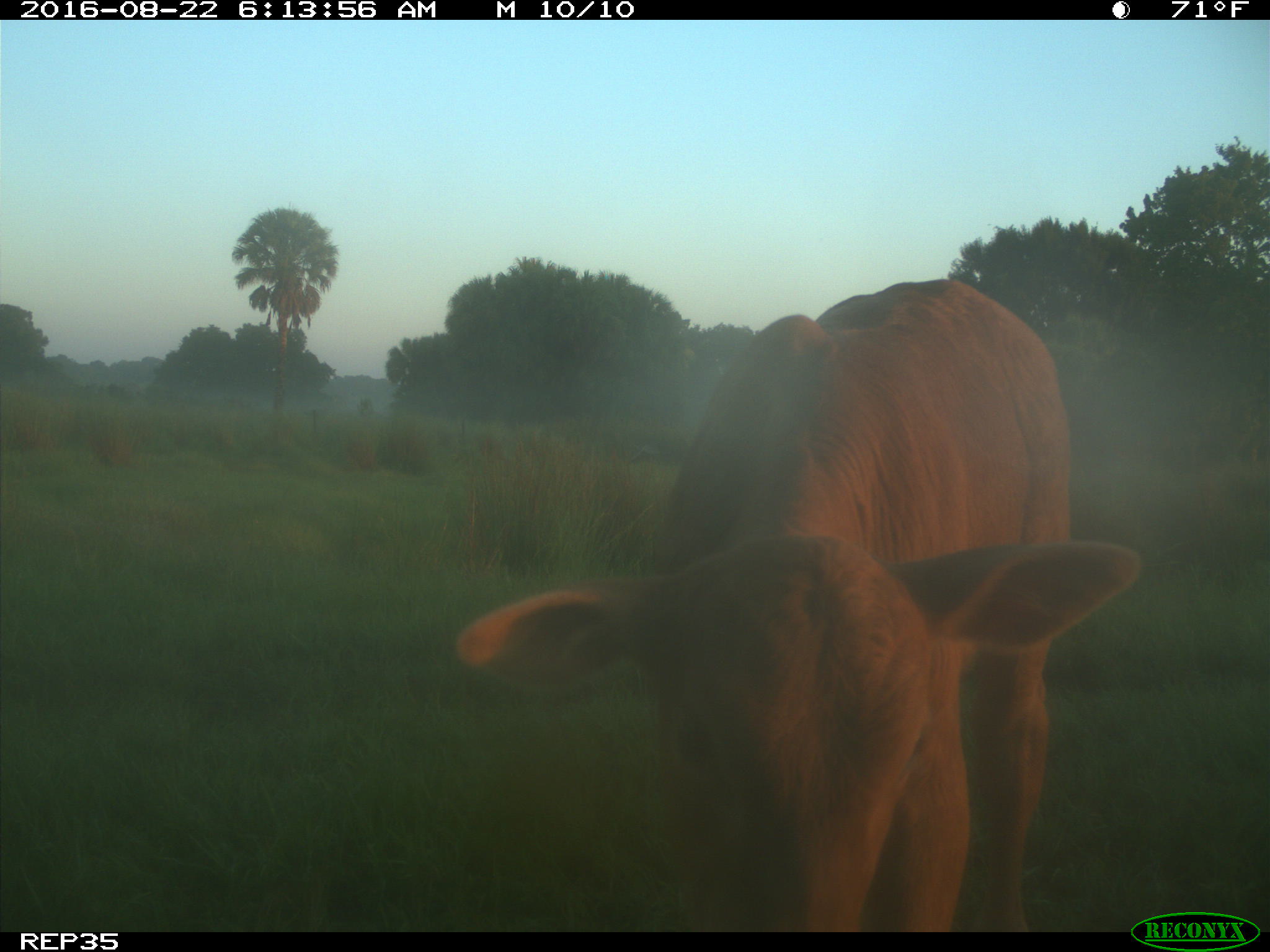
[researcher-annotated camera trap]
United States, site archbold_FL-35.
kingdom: Animalia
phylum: Chordata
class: Mammalia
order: Artiodactyla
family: Bovidae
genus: Bos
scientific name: Bos taurus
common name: domestic cow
Bos taurus (domestic cow).